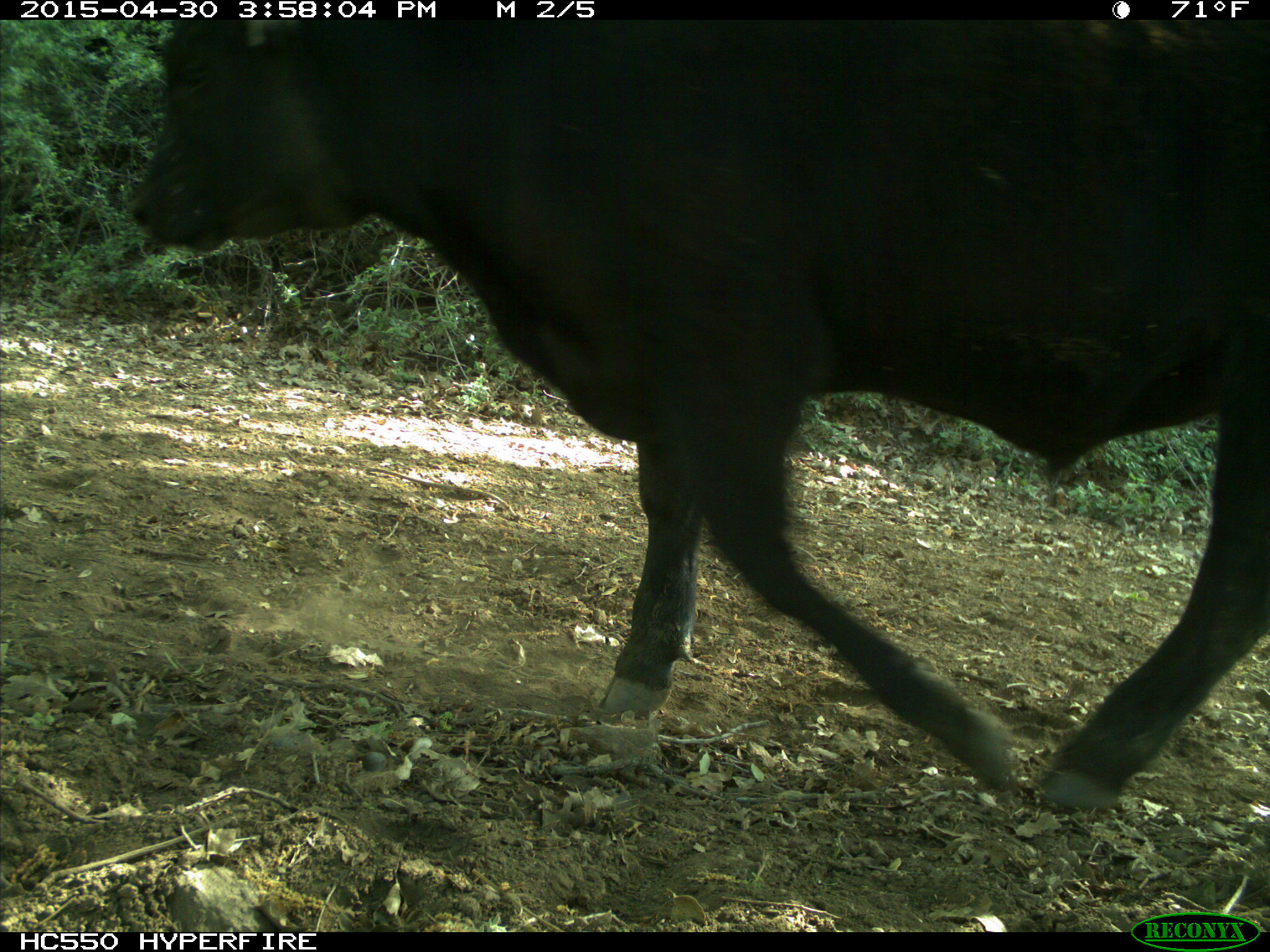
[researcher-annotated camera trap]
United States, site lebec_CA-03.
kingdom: Animalia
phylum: Chordata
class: Mammalia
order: Artiodactyla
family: Bovidae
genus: Bos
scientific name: Bos taurus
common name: domestic cow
Bos taurus (domestic cow).